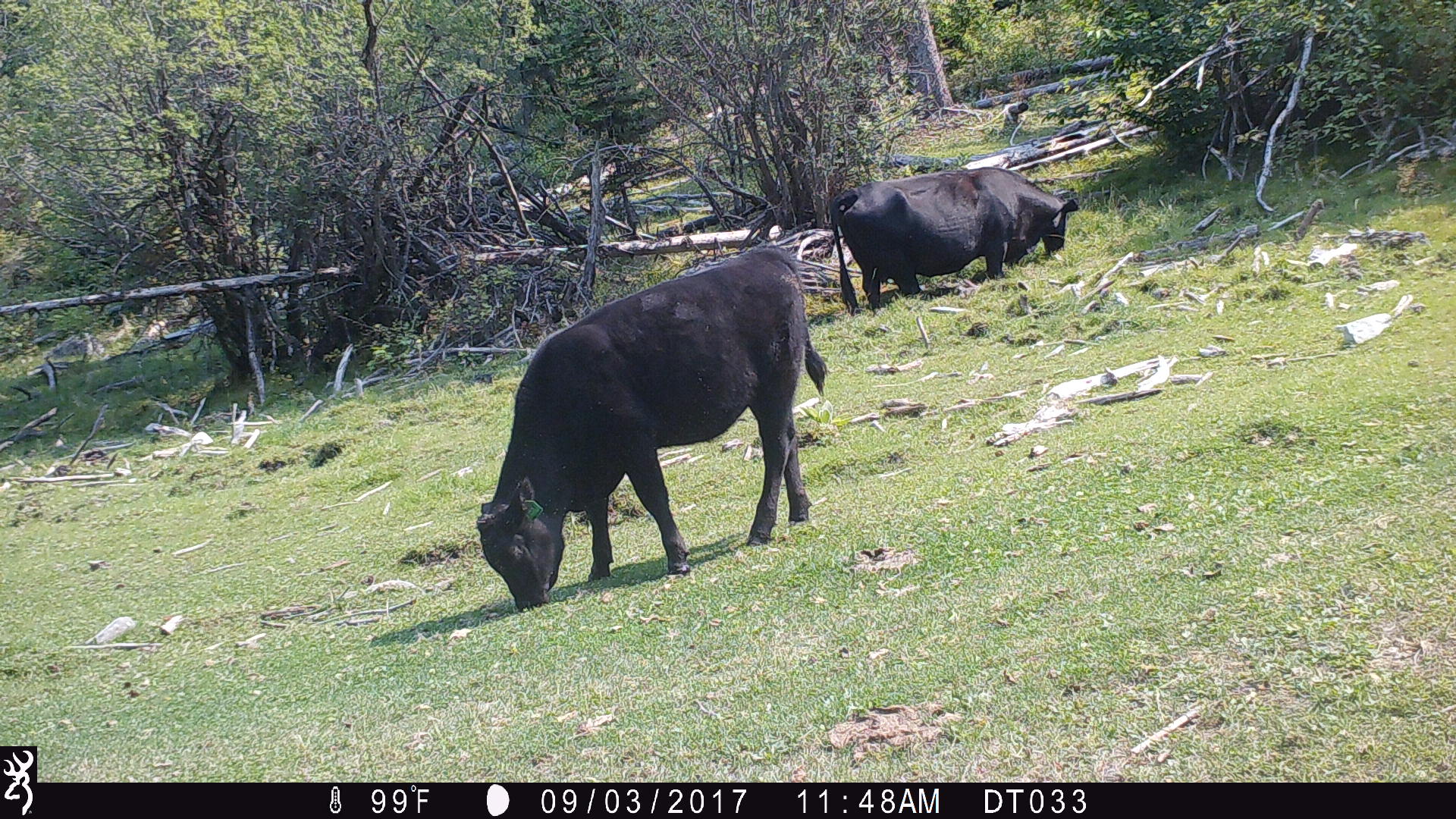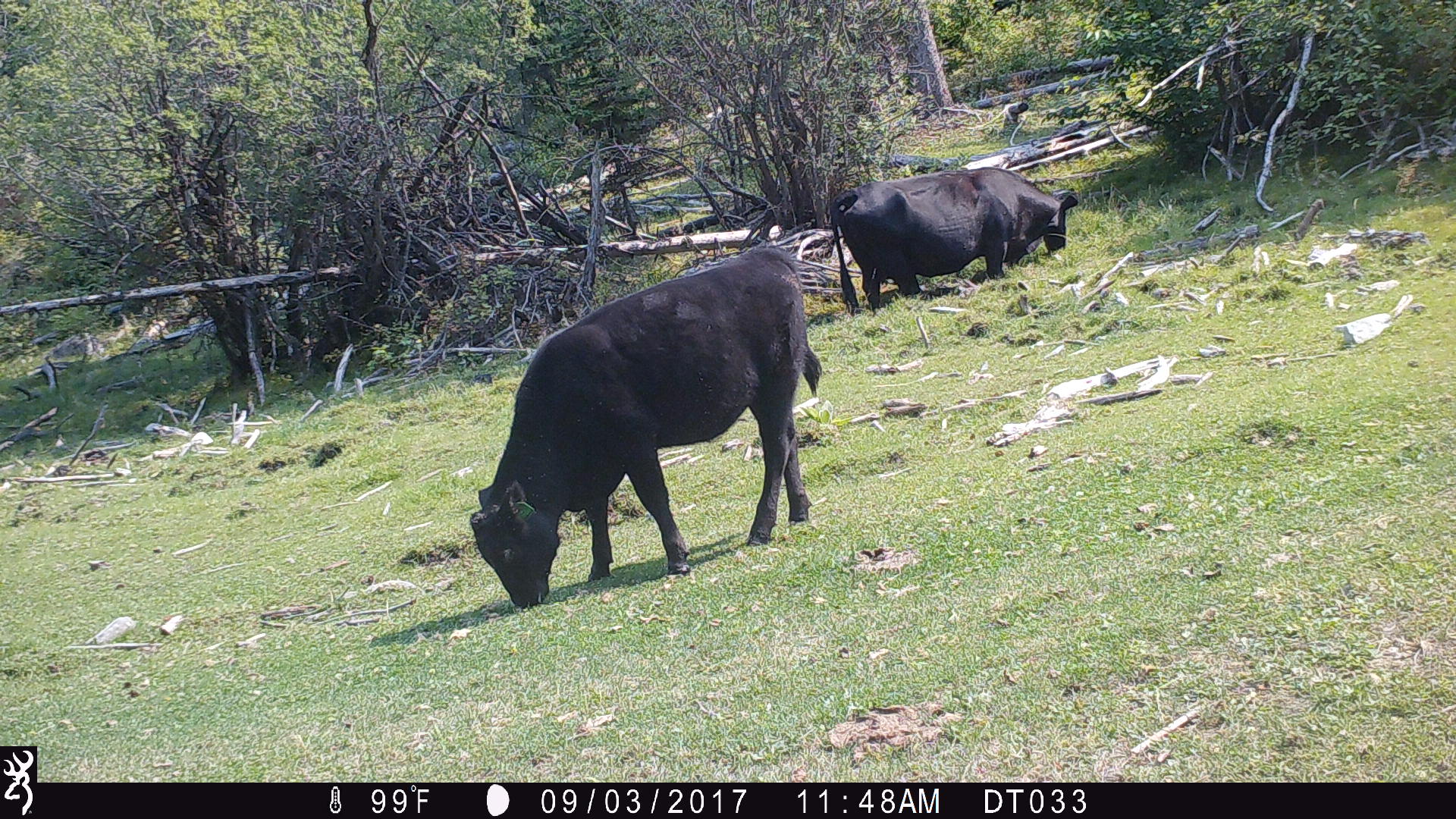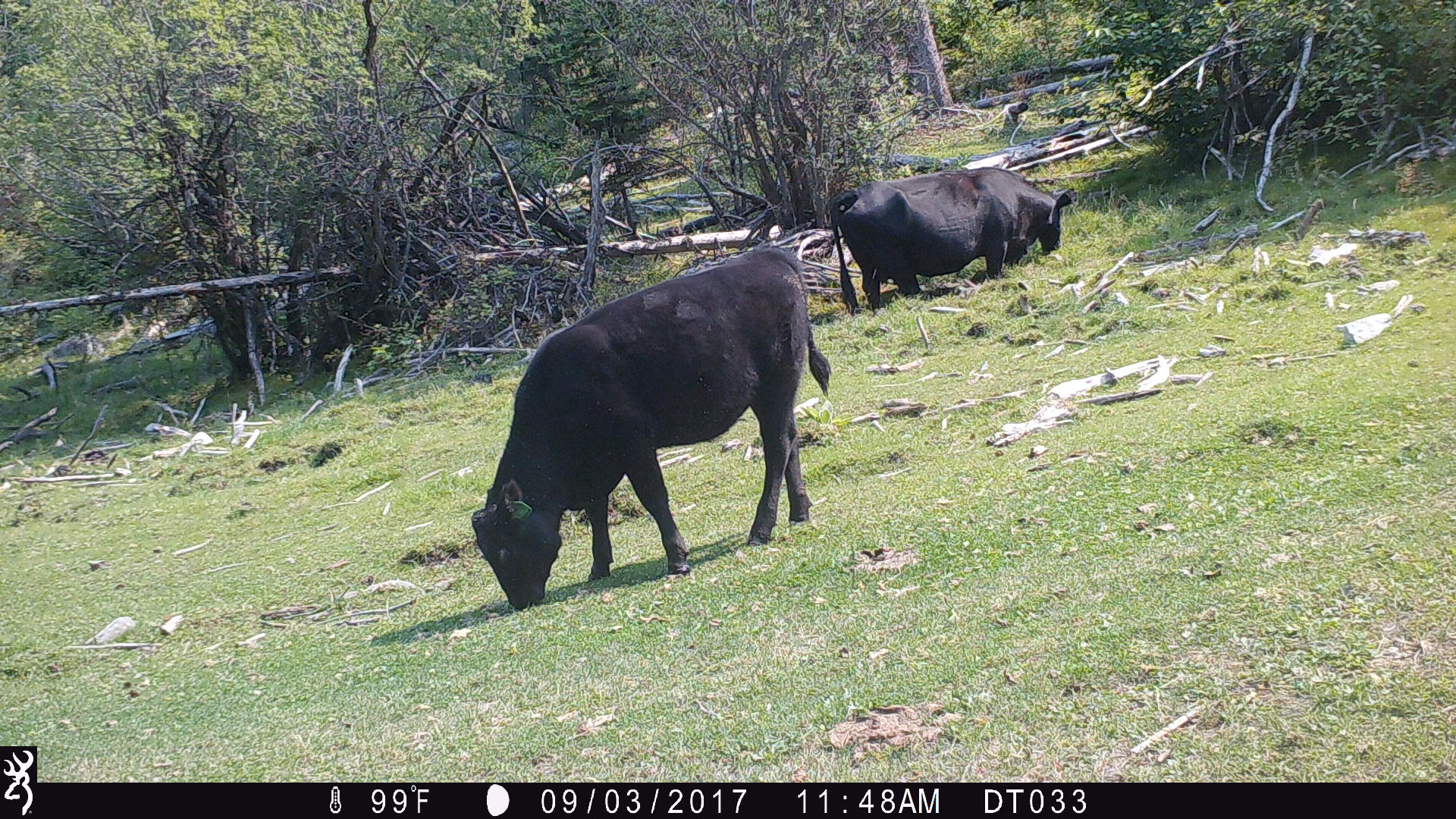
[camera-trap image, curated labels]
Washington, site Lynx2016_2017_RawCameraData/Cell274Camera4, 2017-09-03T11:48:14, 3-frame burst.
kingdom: Animalia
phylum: Chordata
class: Mammalia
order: Artiodactyla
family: Bovidae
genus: Bos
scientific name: Bos taurus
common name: domestic cattle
Domestic cattle (Bos taurus). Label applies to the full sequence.